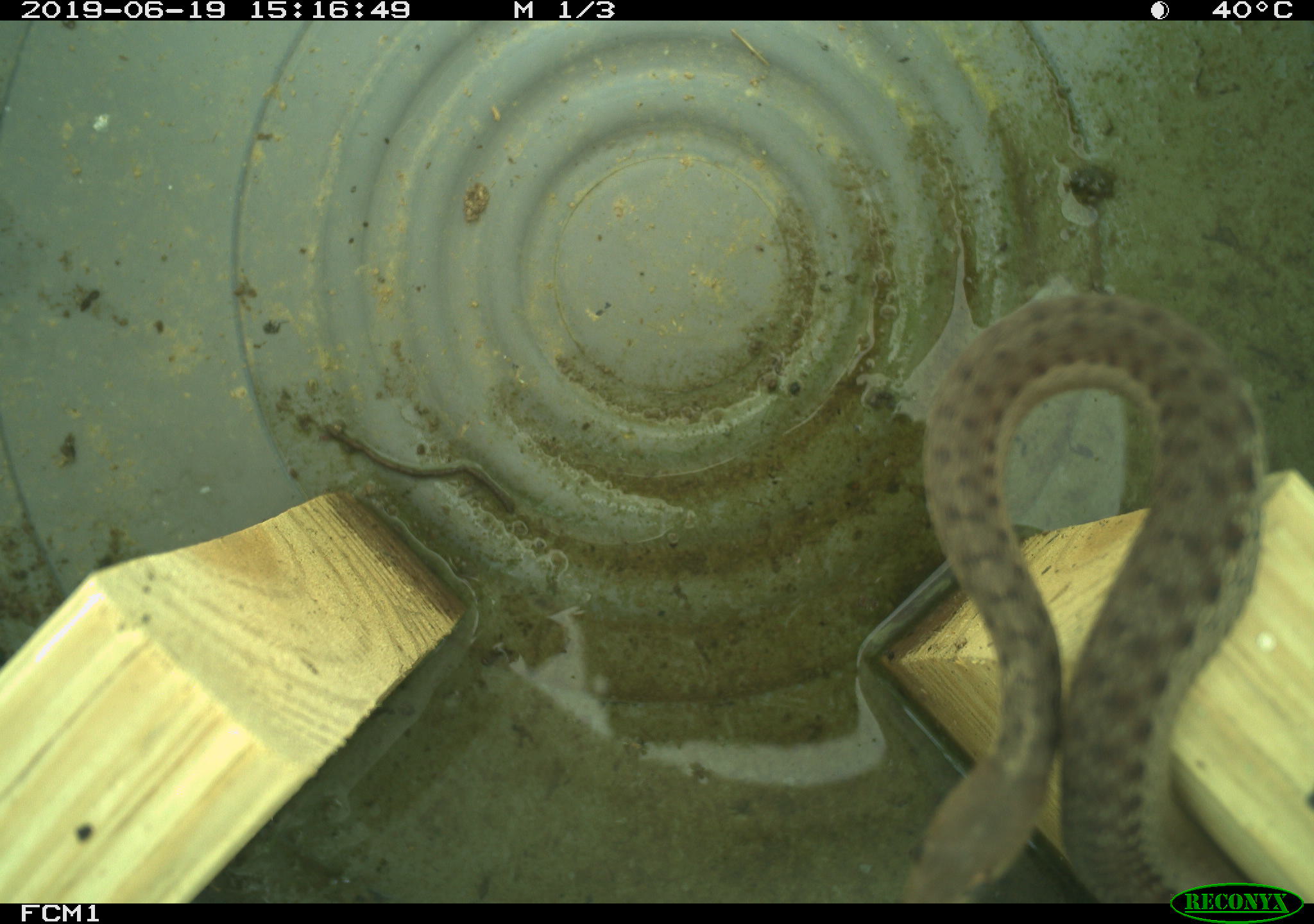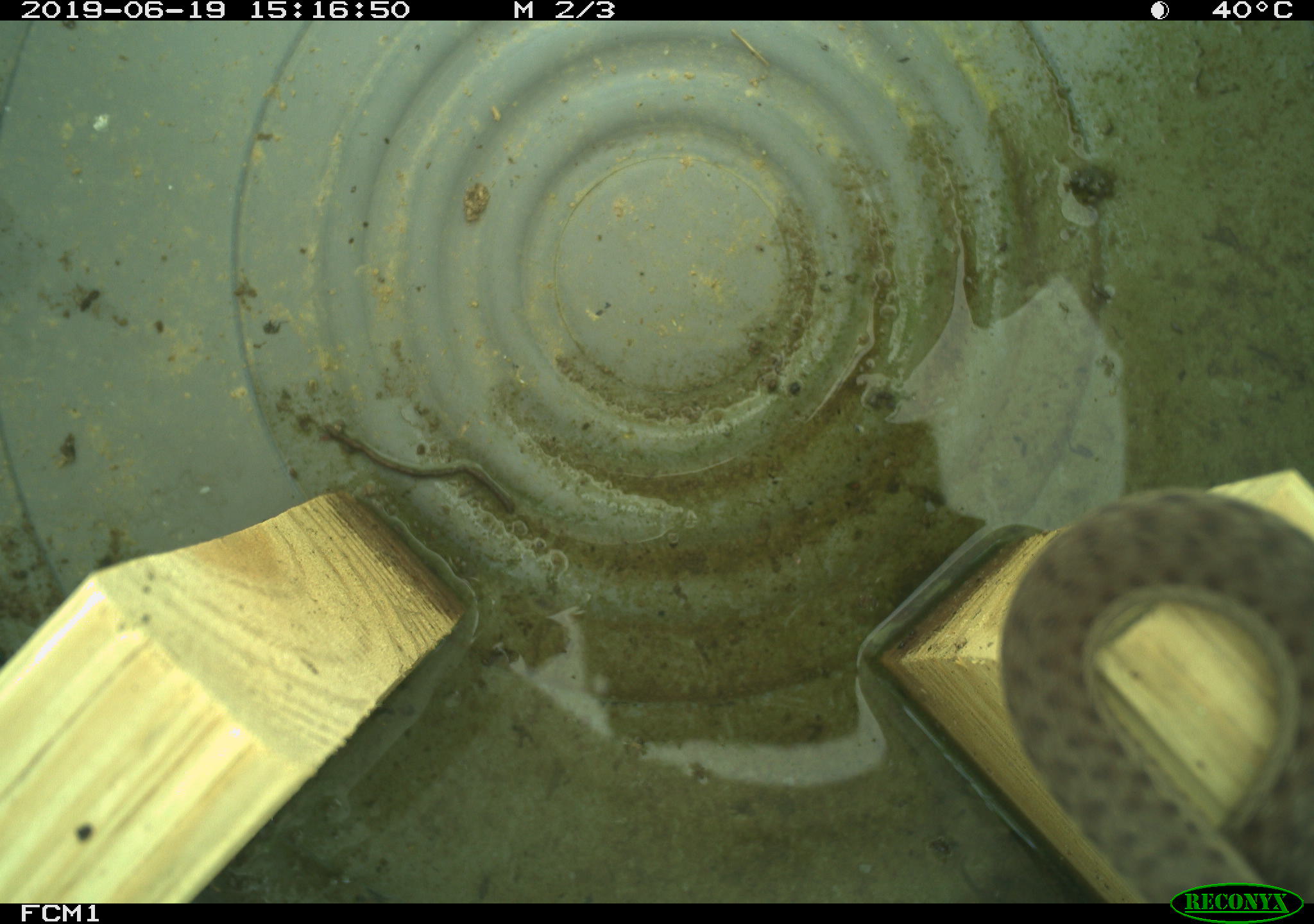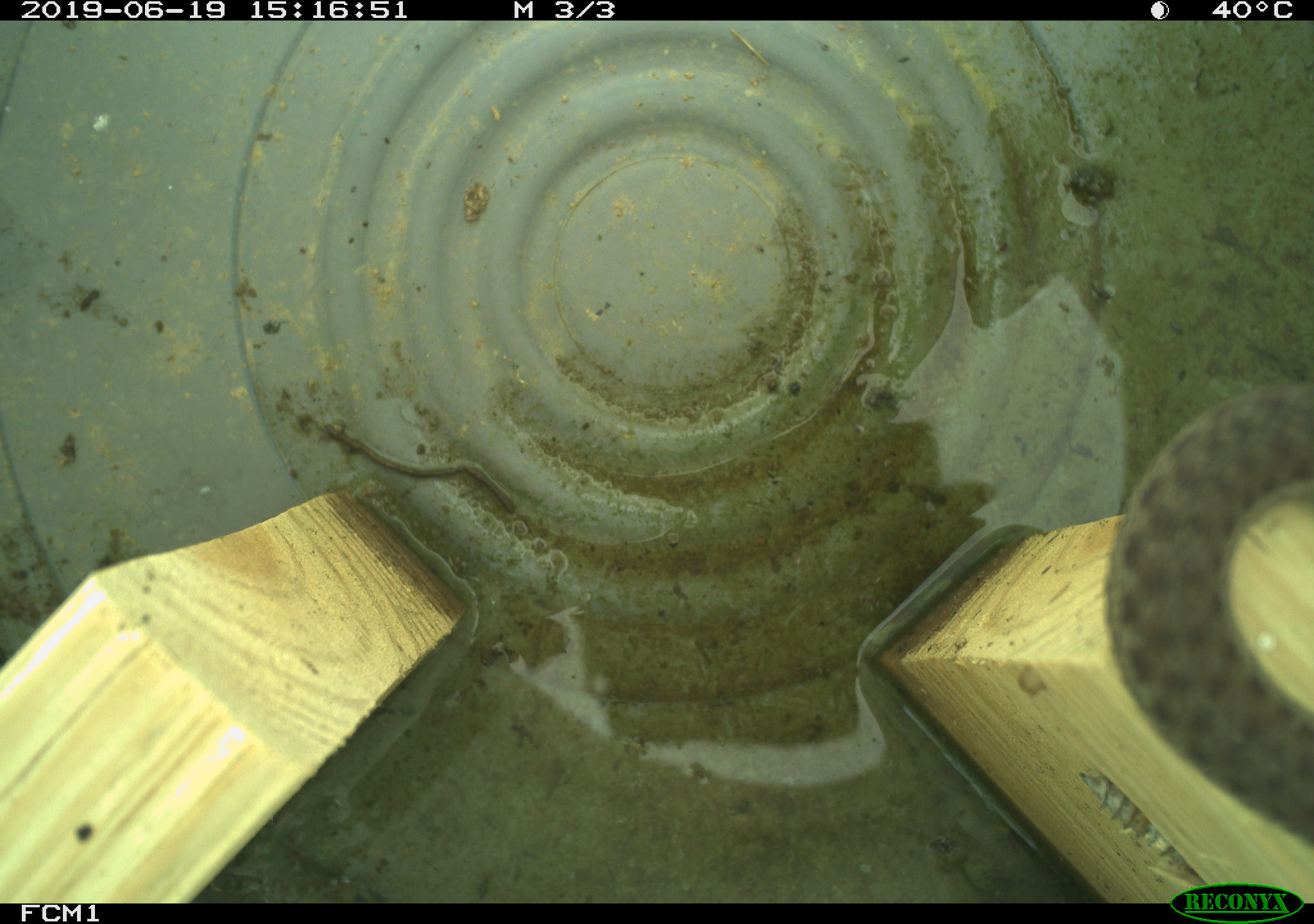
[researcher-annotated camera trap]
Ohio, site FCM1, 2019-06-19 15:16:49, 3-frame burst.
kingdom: Animalia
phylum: Chordata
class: Reptilia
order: Squamata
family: Colubridae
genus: Thamnophis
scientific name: Thamnophis sirtalis sirtalis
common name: eastern gartersnake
Eastern gartersnake (Thamnophis sirtalis sirtalis).